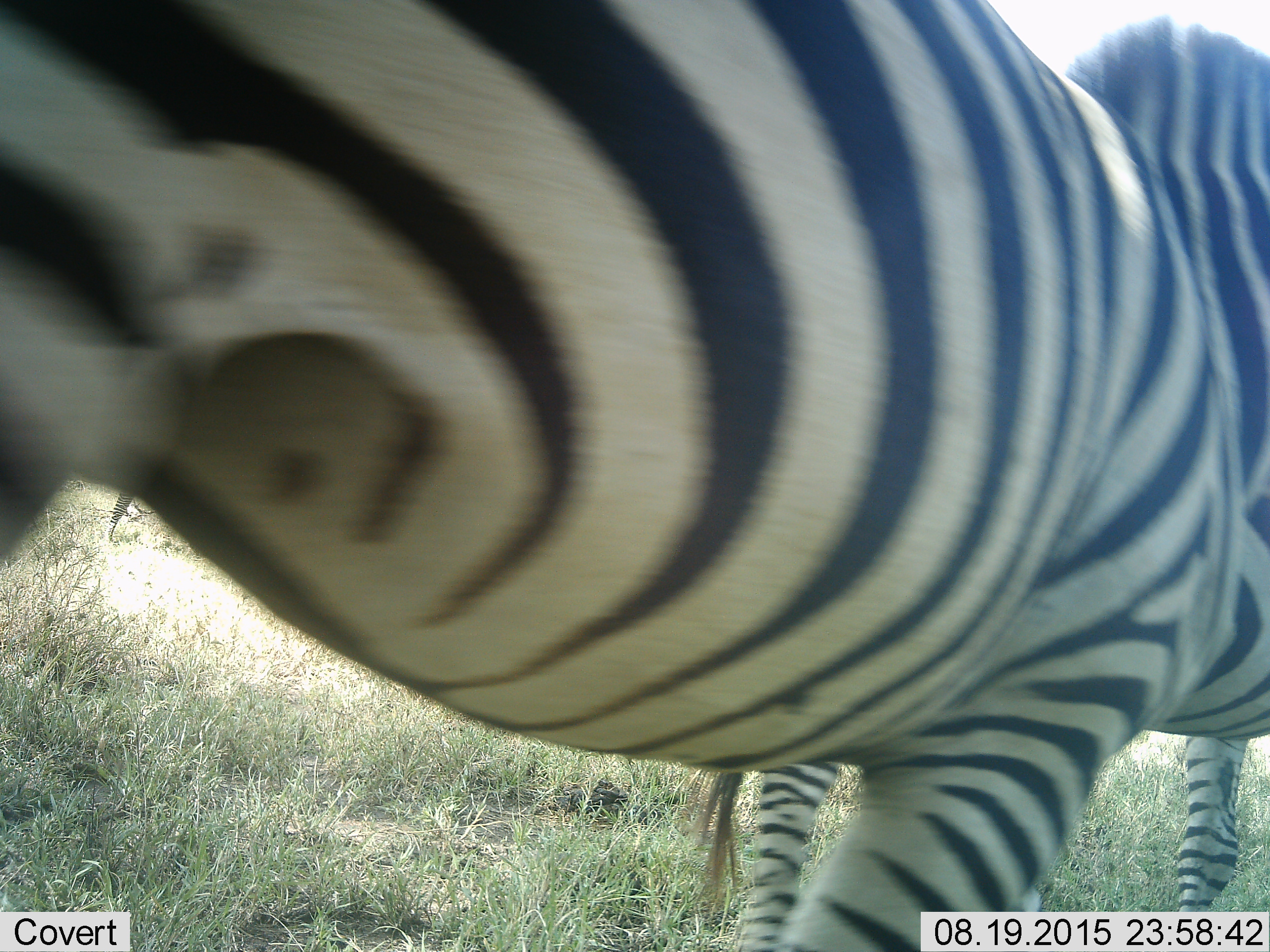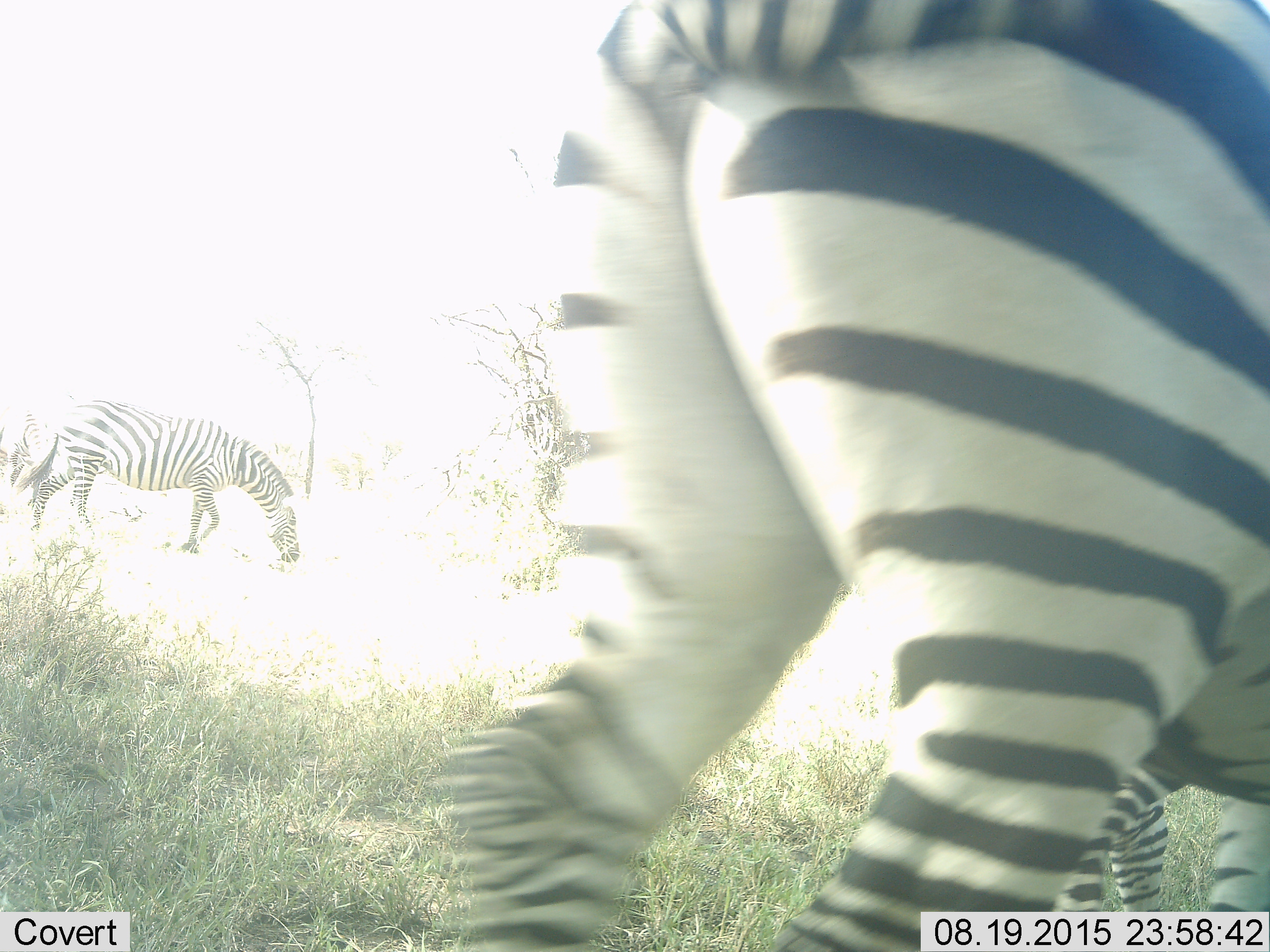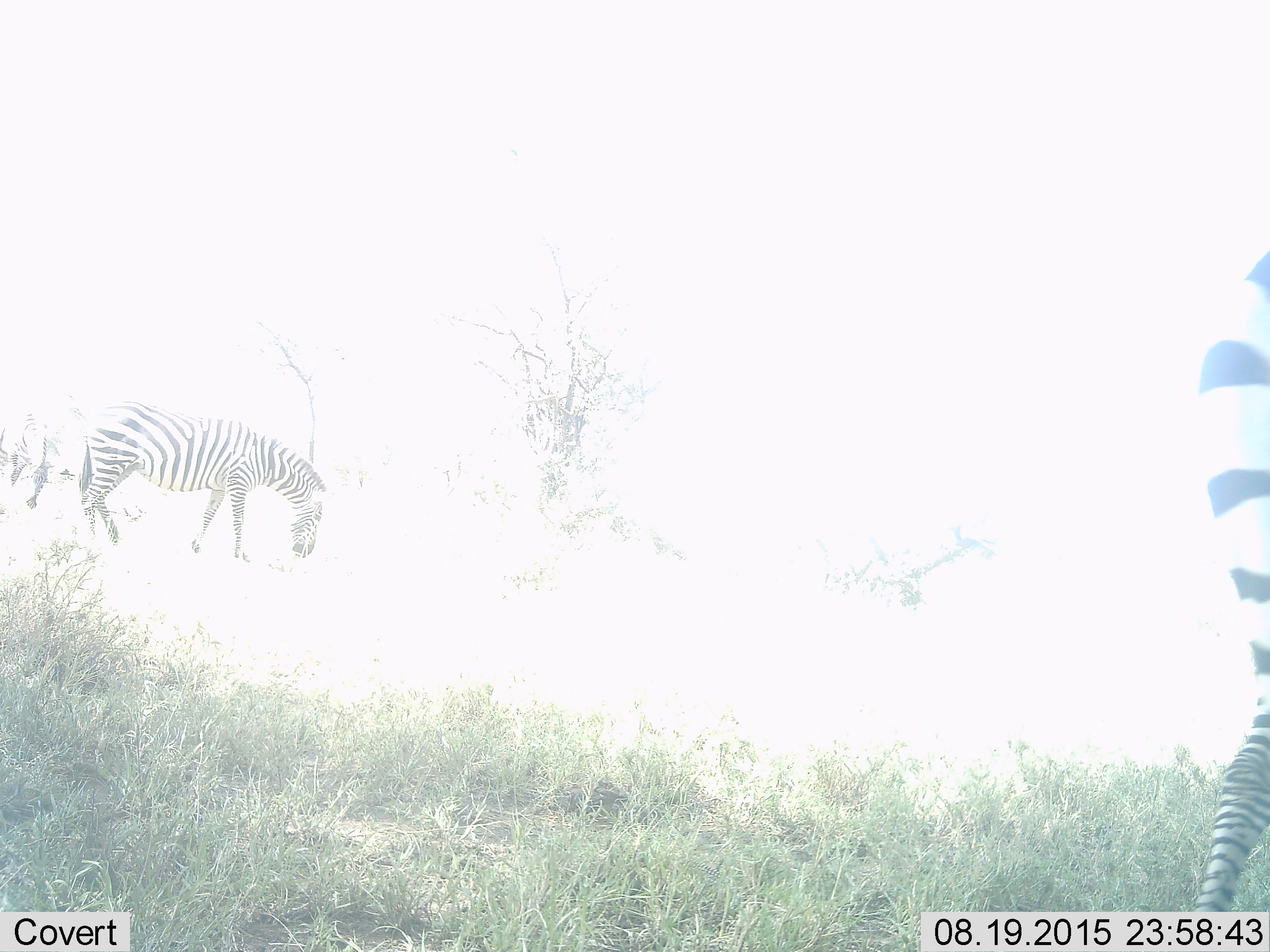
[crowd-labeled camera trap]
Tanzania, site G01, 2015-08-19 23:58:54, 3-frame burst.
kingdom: Animalia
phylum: Chordata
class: Mammalia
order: Perissodactyla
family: Equidae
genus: Equus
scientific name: Equus quagga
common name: plains zebra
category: zebra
Zebra (plains zebra) (Equus quagga), count 4. Behavior (volunteer vote fractions): standing 29%, resting 0%, moving 94%, interacting 6%. Young present (vote fraction): 12%. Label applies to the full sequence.